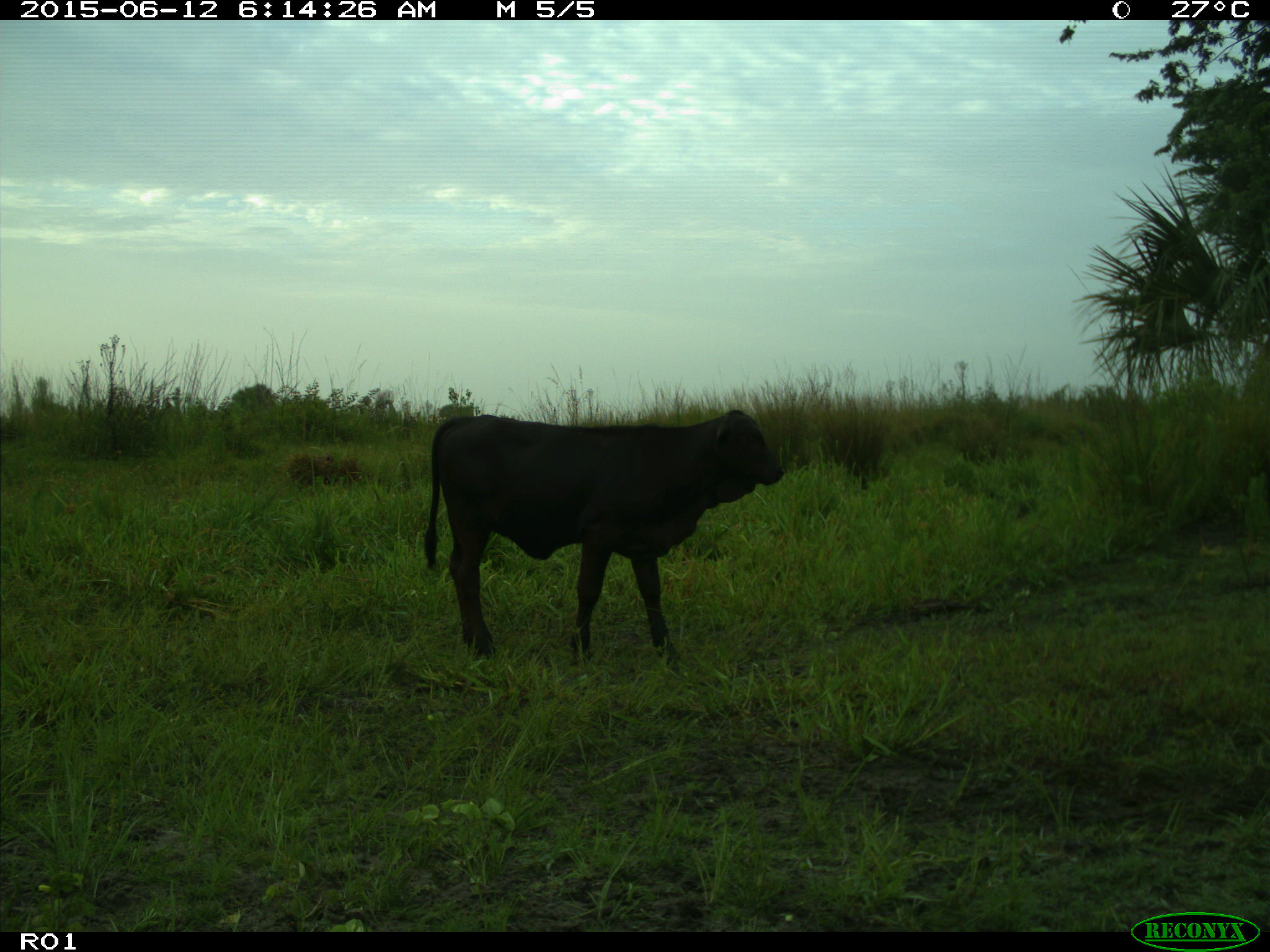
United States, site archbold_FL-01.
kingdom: Animalia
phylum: Chordata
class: Mammalia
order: Artiodactyla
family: Bovidae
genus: Bos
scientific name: Bos taurus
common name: domestic cow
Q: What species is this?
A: Bos taurus (domestic cow).